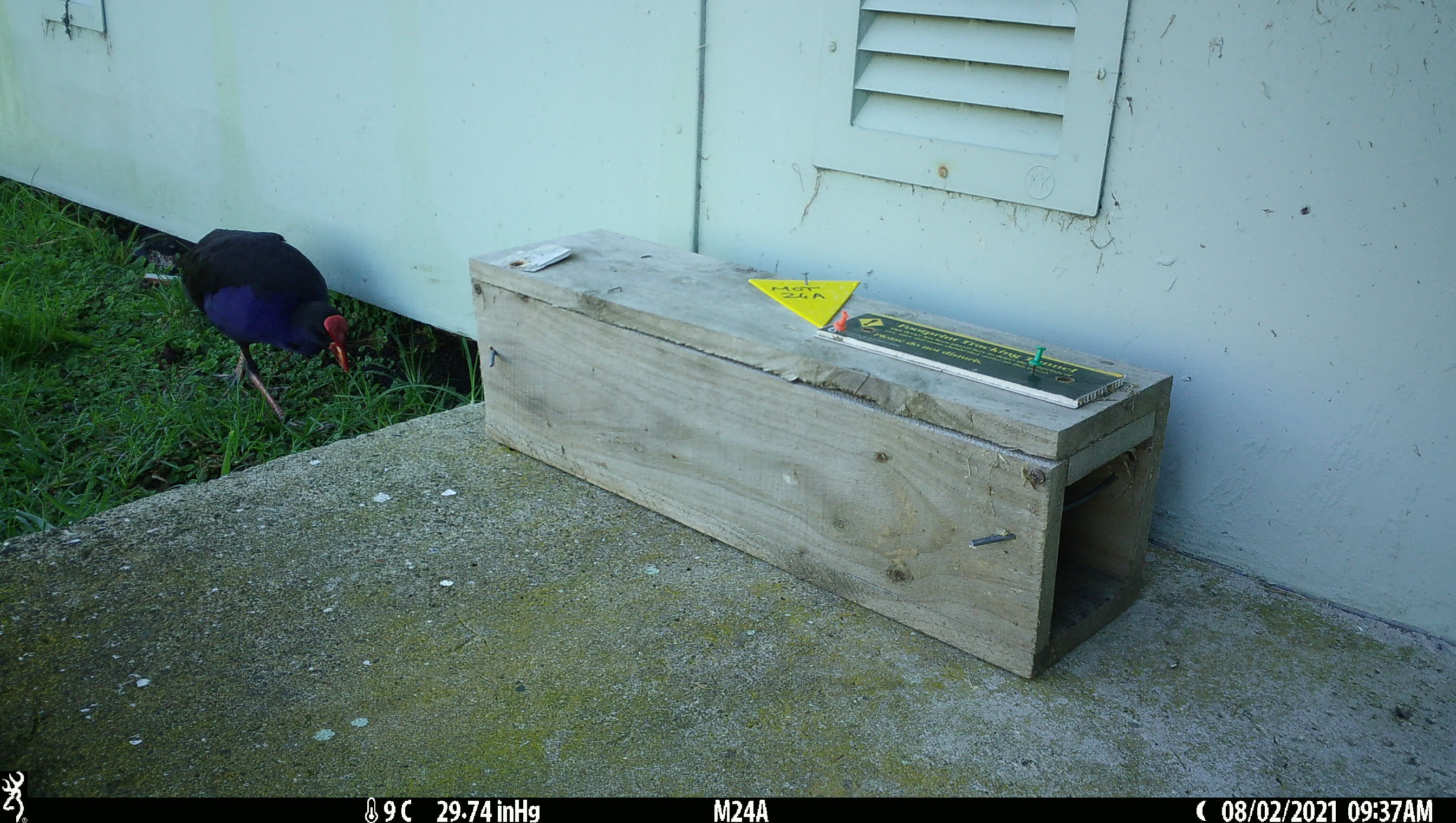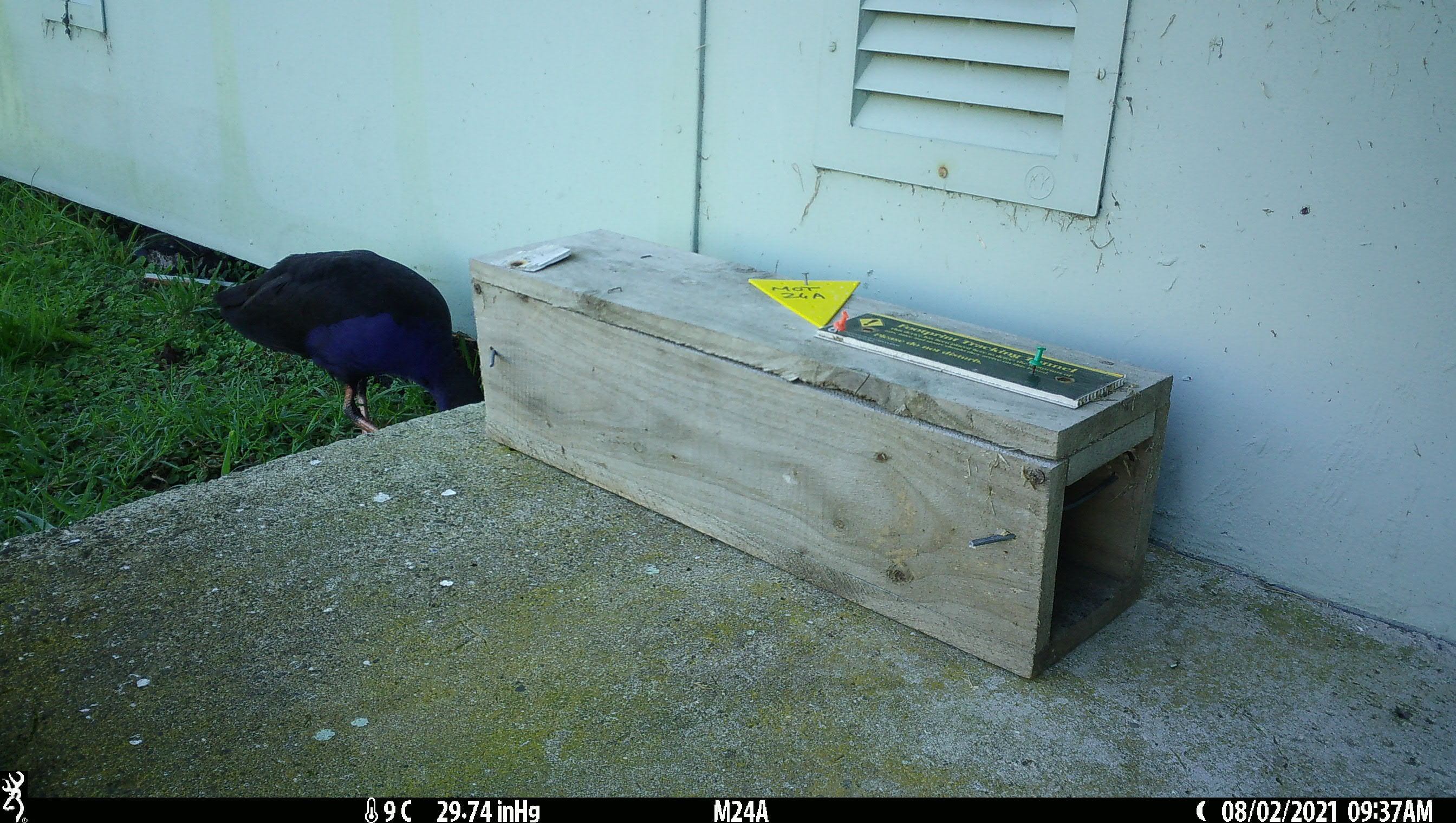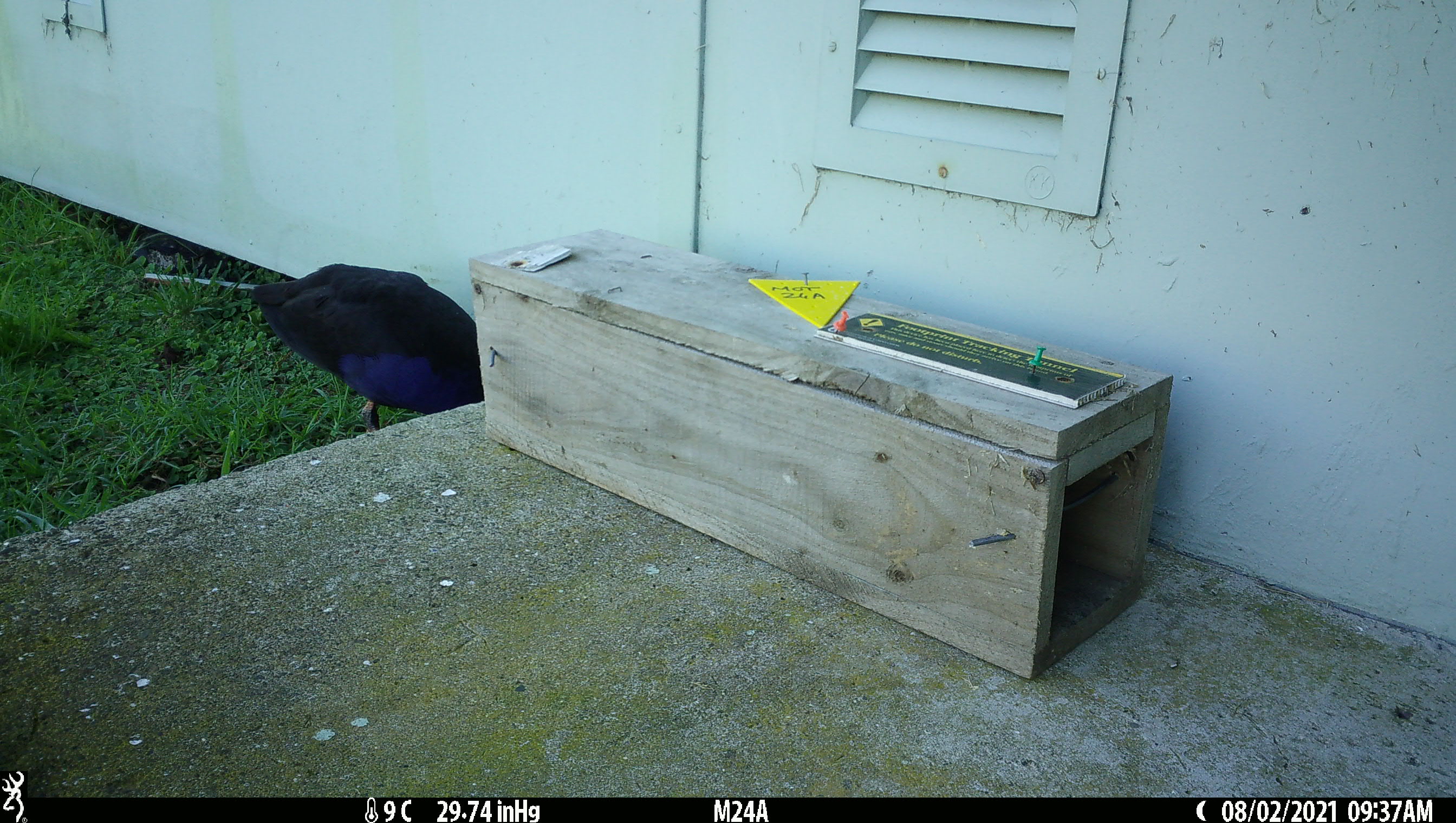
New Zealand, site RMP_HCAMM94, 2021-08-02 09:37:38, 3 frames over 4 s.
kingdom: Animalia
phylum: Chordata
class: Aves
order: Gruiformes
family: Rallidae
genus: Porphyrio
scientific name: Porphyrio melanotus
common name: australasian swamphen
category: pukeko